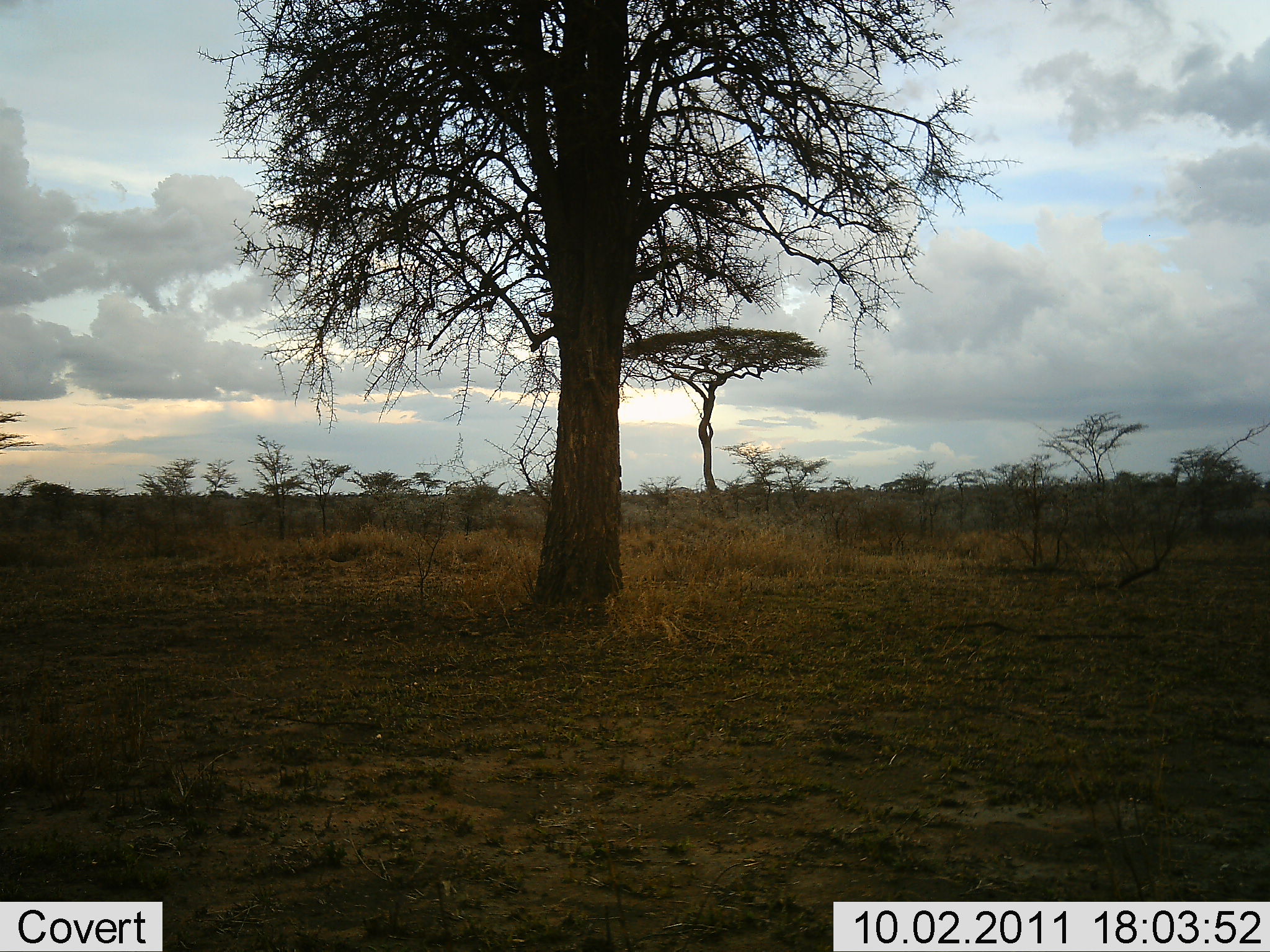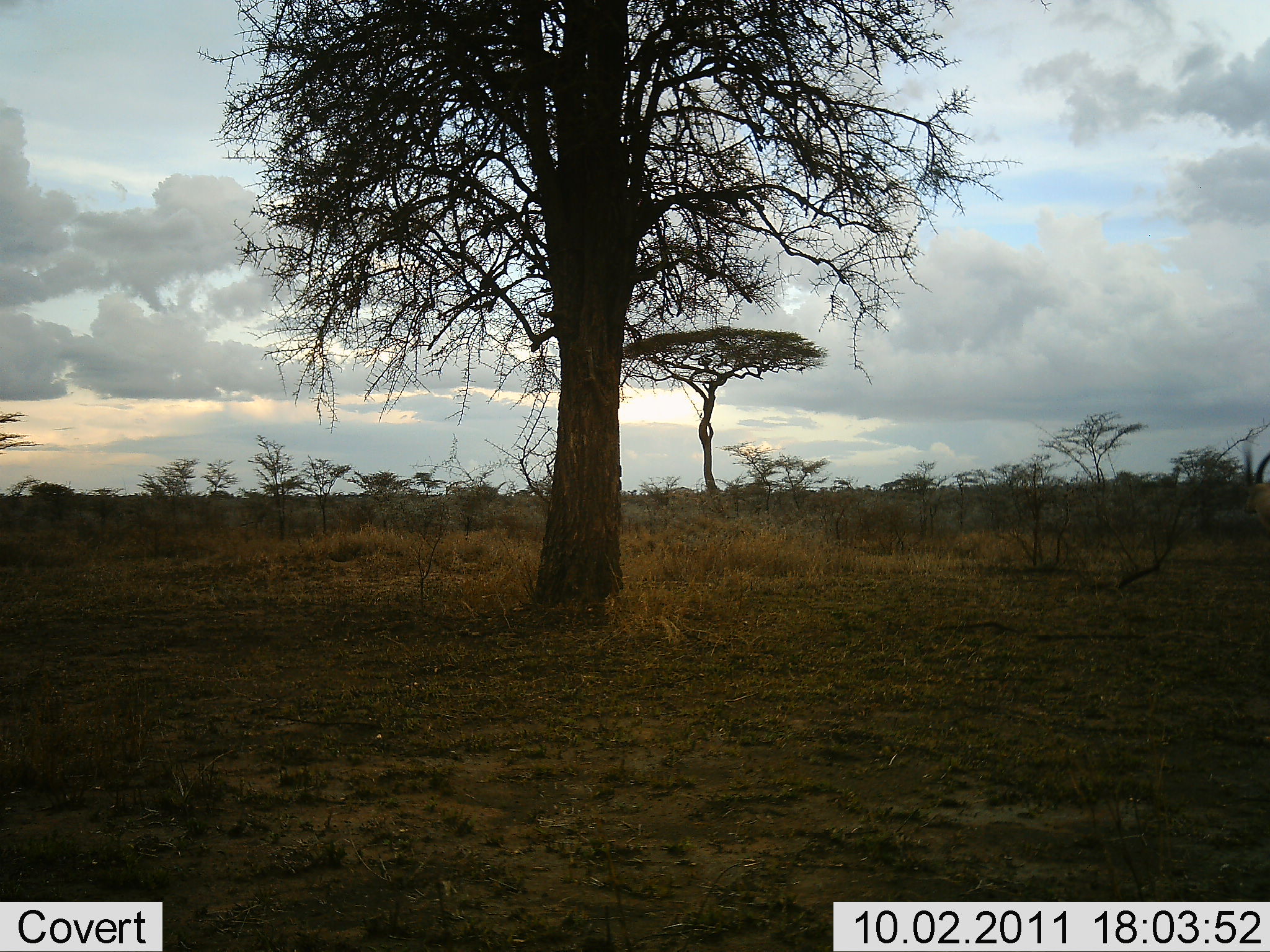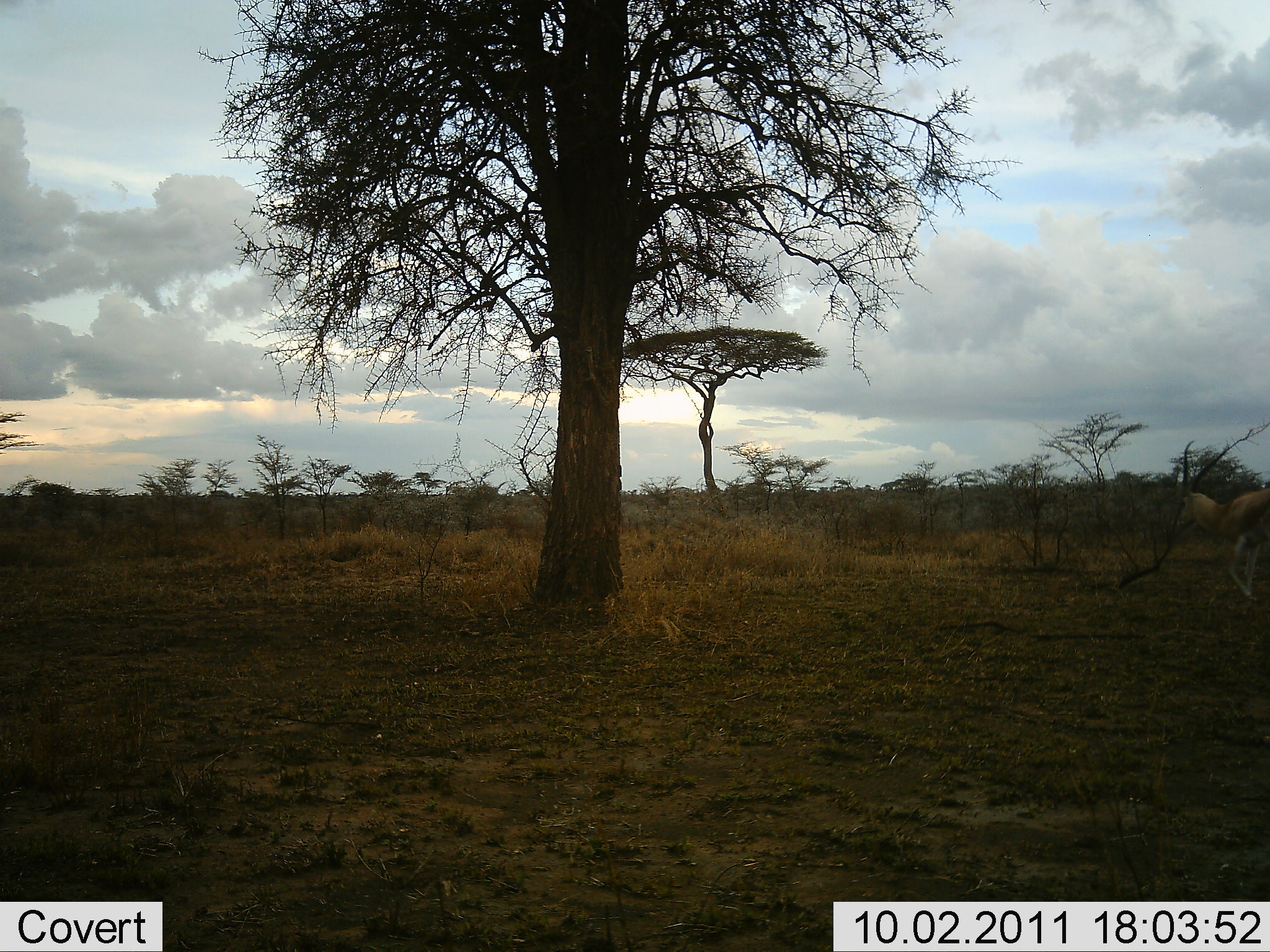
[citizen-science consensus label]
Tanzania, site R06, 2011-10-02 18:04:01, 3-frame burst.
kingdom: Animalia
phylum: Chordata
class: Mammalia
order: Artiodactyla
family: Bovidae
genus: Nanger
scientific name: Nanger granti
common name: grant's gazelle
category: gazellegrants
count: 1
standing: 11%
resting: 0%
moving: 100%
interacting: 0%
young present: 0%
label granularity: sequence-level